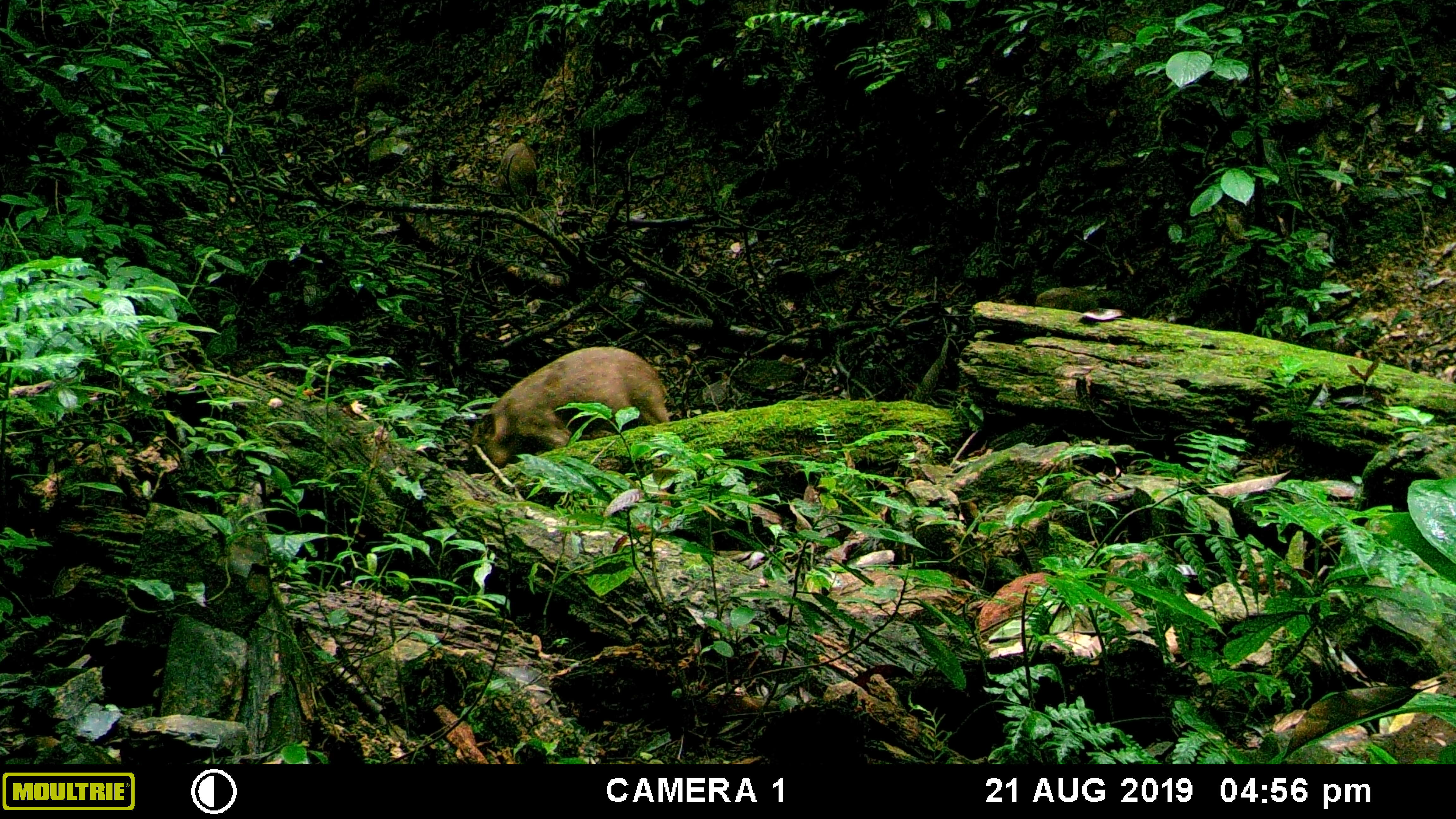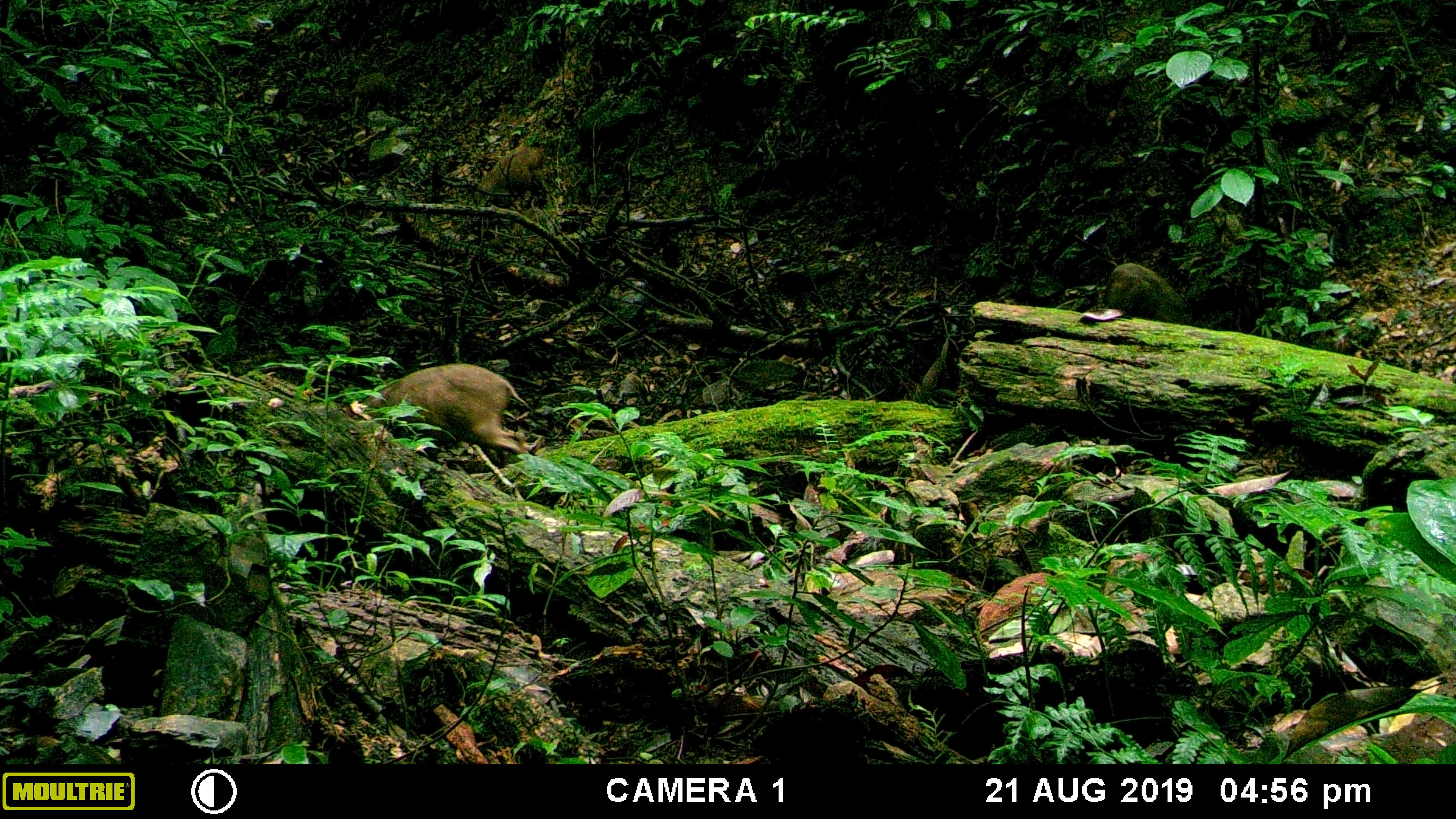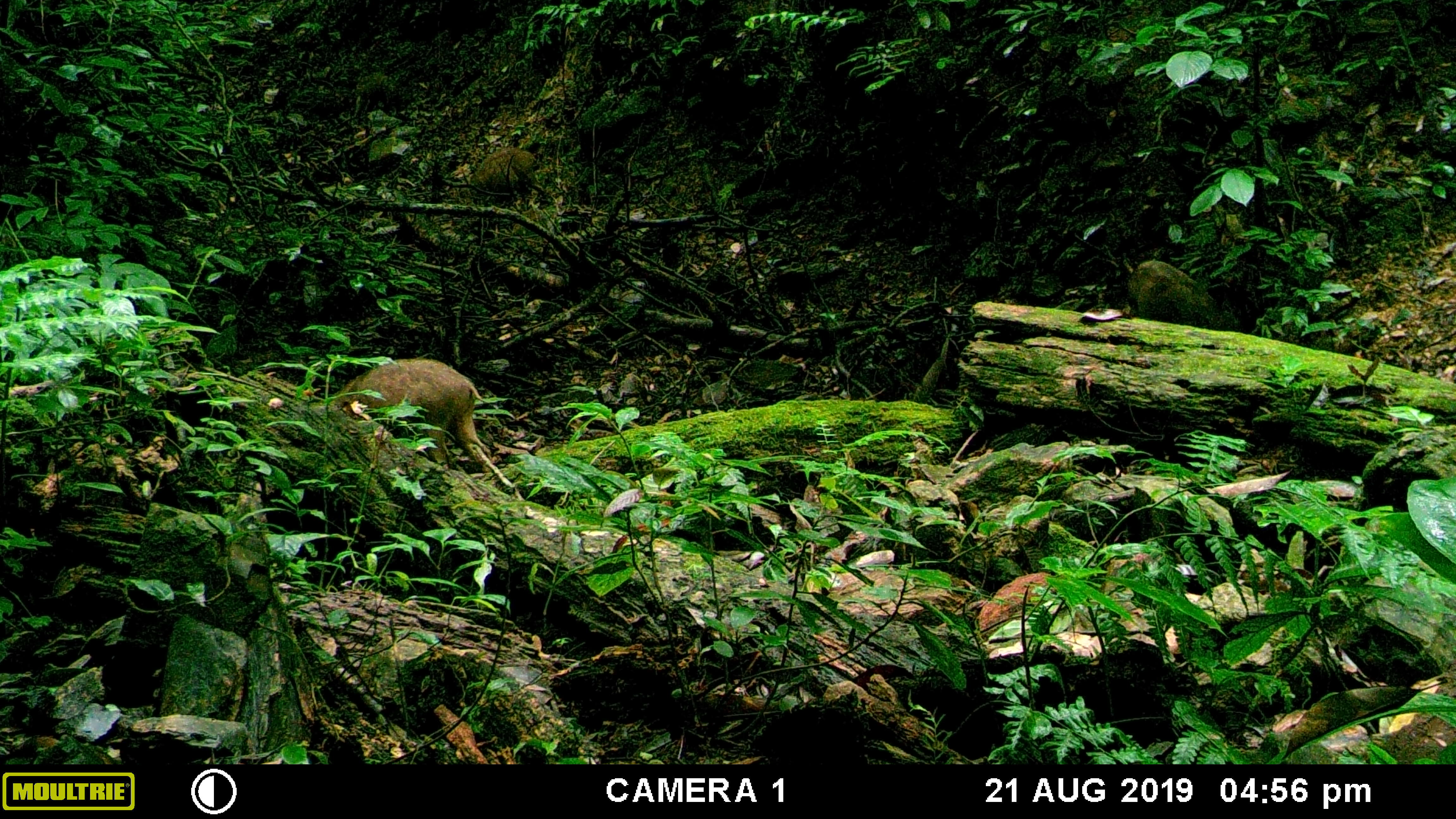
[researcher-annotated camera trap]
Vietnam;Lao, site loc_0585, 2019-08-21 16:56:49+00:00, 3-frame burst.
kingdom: Animalia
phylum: Chordata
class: Mammalia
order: Artiodactyla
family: Suidae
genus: Sus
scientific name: Sus scrofa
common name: eurasian wild pig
Eurasian wild pig (Sus scrofa). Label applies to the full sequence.